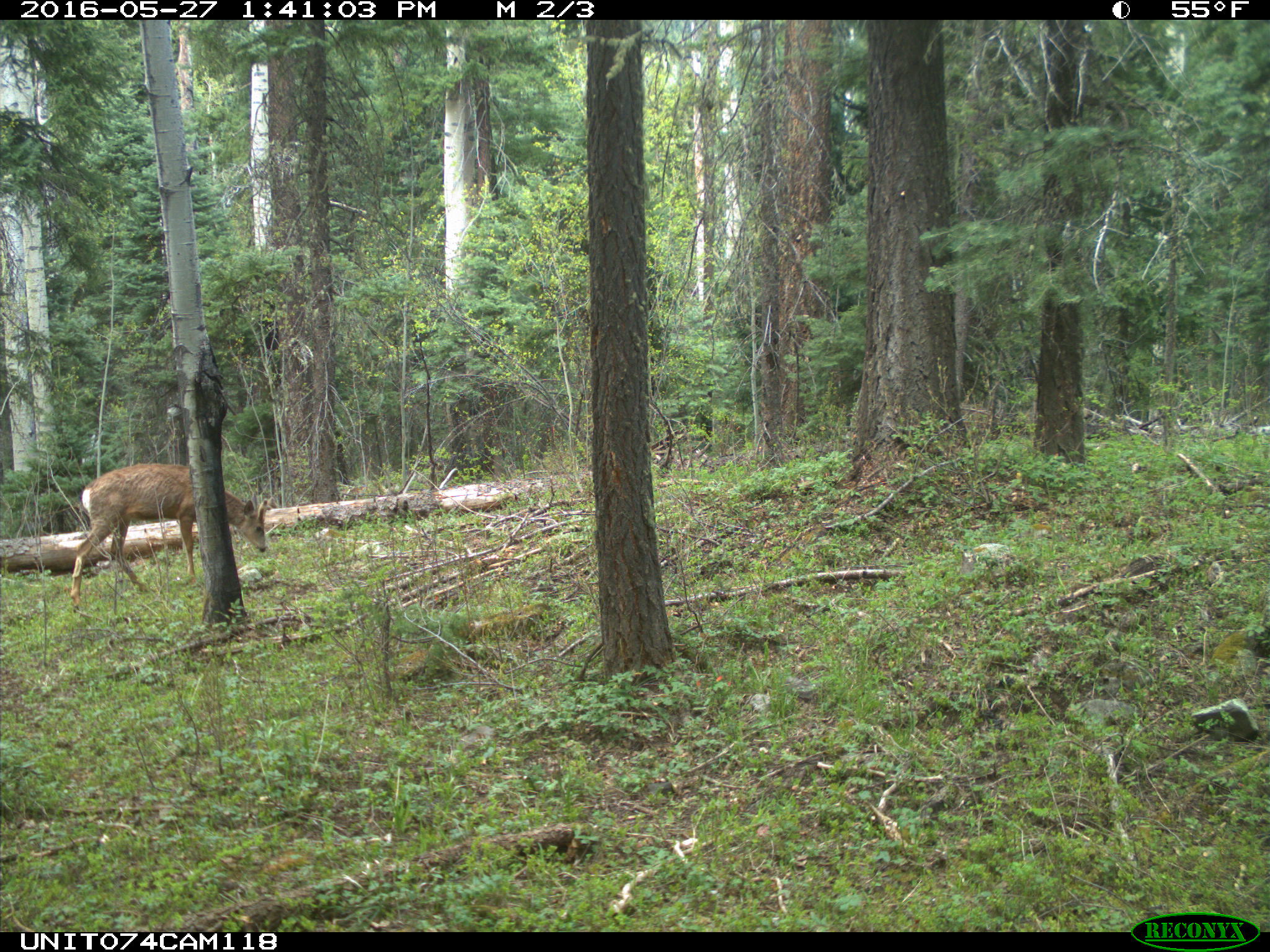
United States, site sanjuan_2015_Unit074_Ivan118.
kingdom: Animalia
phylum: Chordata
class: Mammalia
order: Artiodactyla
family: Cervidae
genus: Odocoileus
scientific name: Odocoileus hemionus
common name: mule deer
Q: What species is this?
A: Odocoileus hemionus (mule deer).